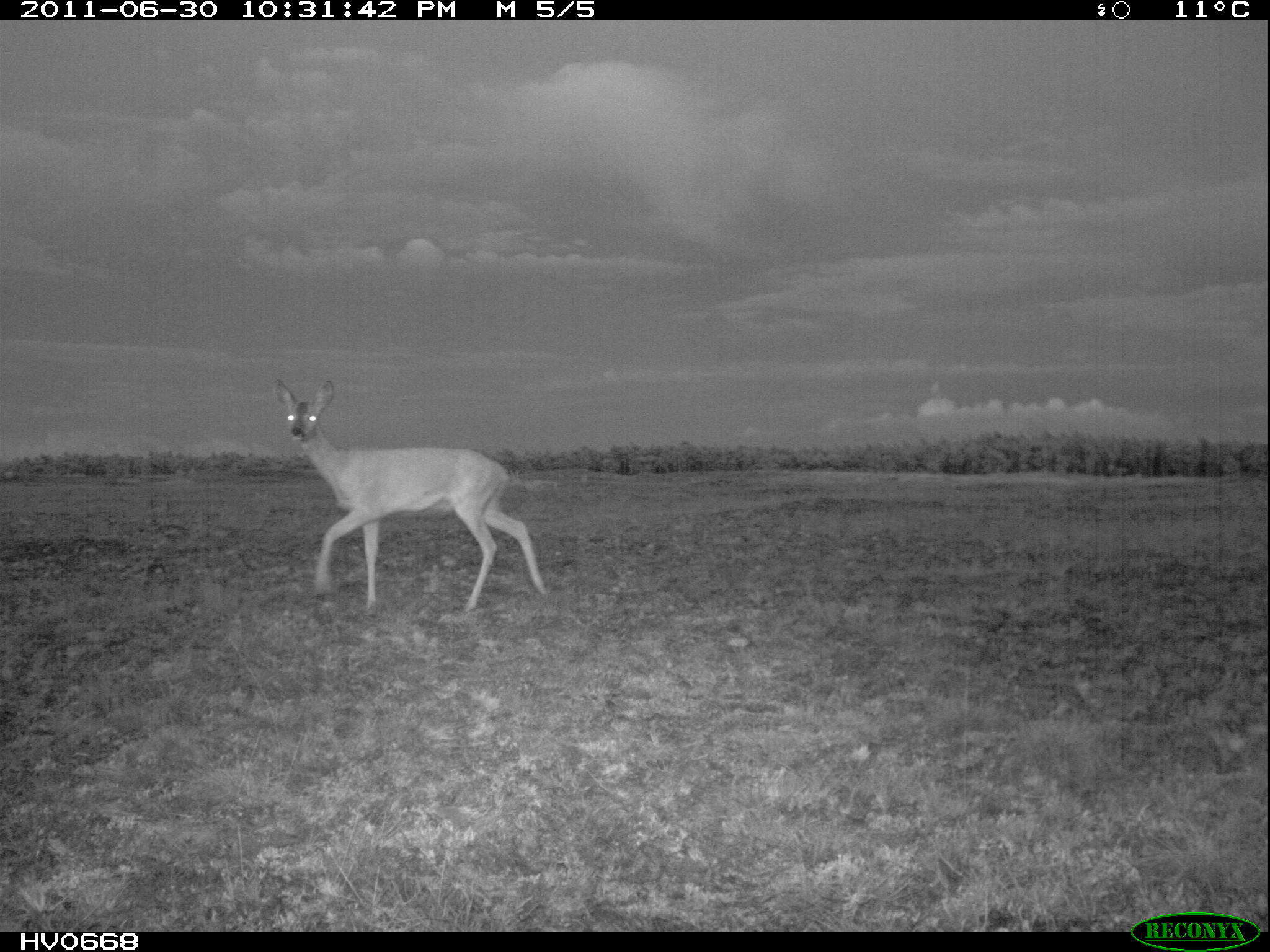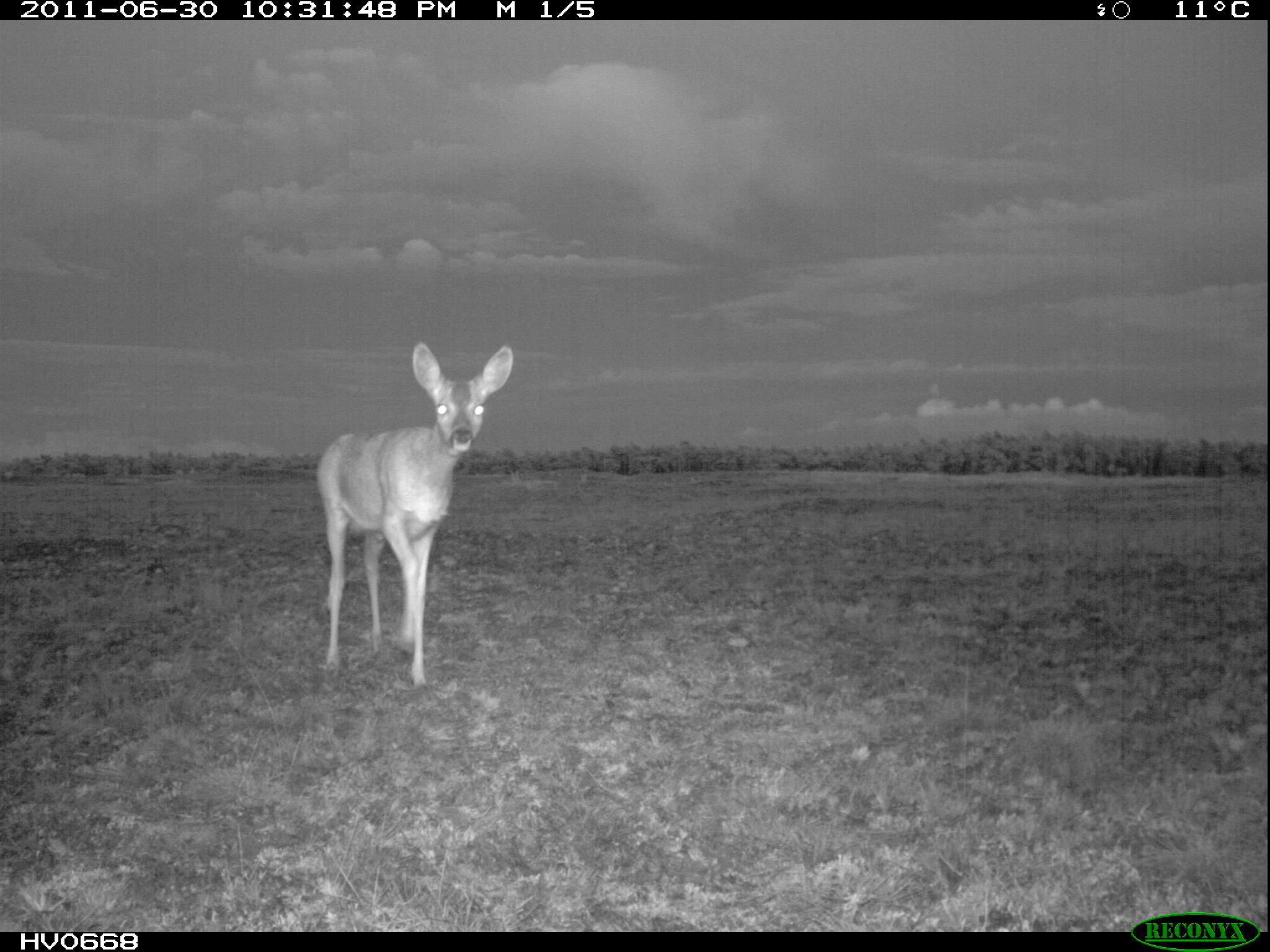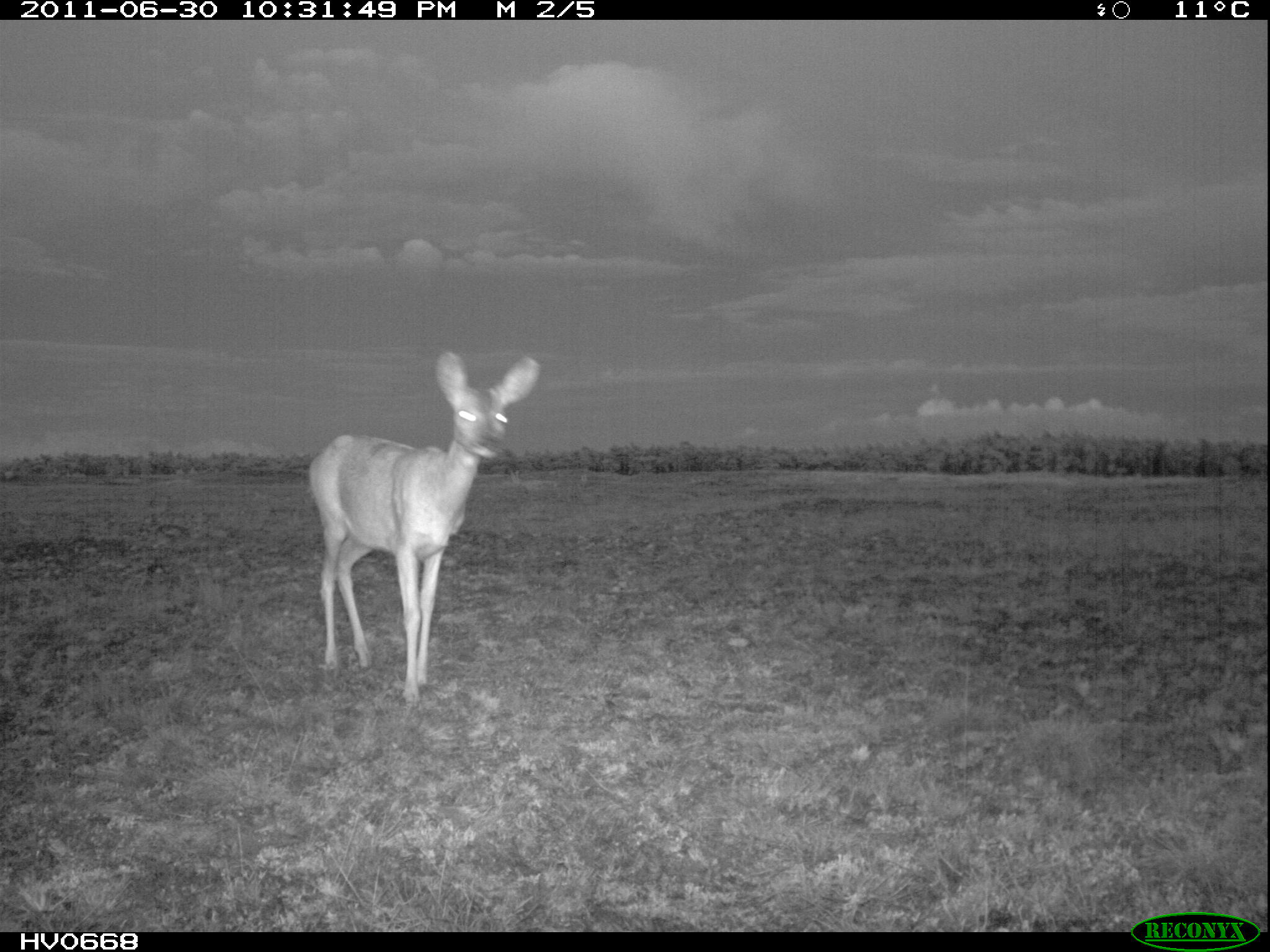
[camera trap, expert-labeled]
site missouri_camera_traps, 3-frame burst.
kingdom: Animalia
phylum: Chordata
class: Mammalia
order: Artiodactyla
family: Cervidae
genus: Capreolus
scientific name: Capreolus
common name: roe deer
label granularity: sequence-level